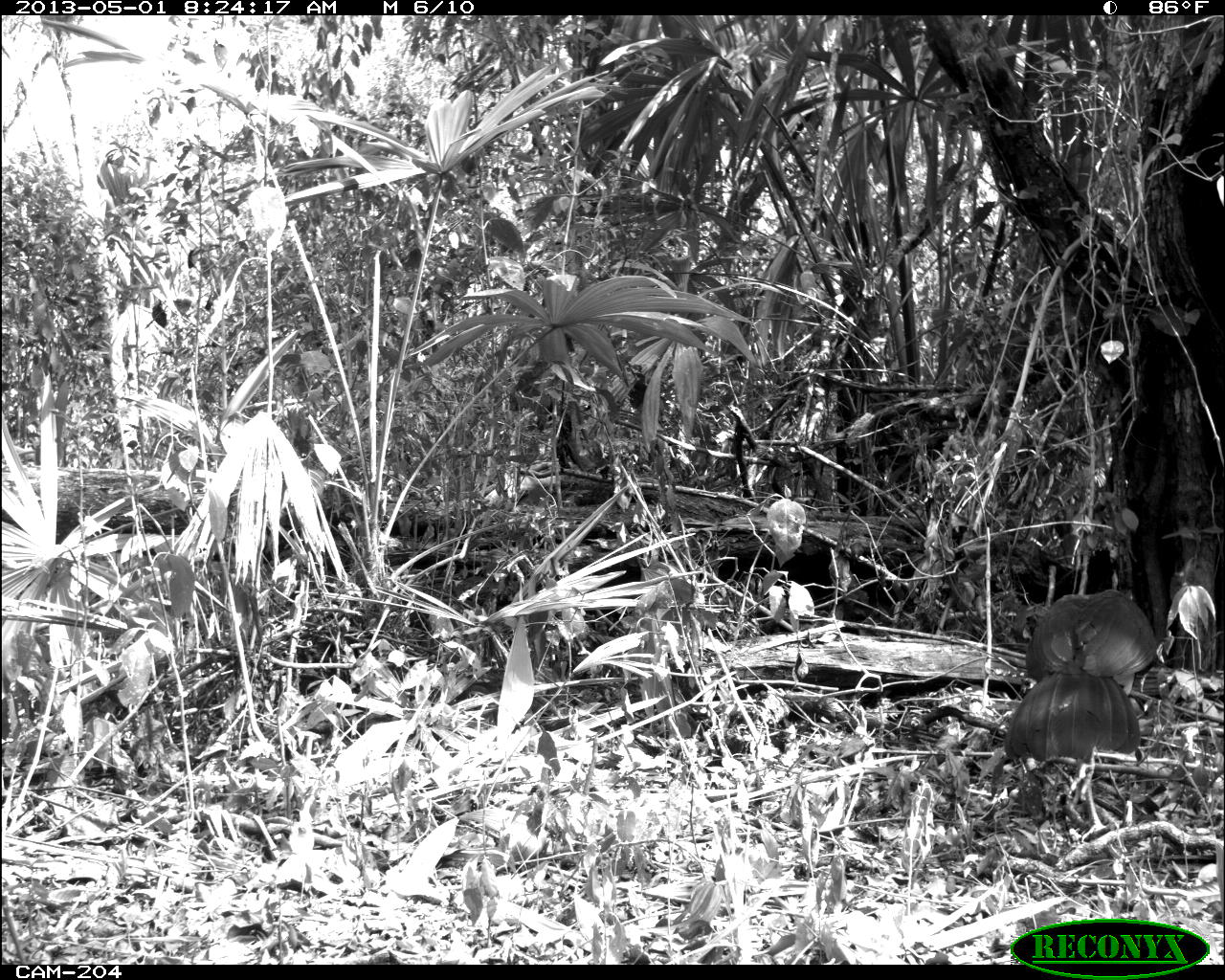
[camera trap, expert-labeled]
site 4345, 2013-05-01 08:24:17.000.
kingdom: Animalia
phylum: Chordata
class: Aves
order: Galliformes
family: Cracidae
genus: Crax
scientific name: Crax rubra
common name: great curassow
Crax rubra (great curassow), count 1, sex male.